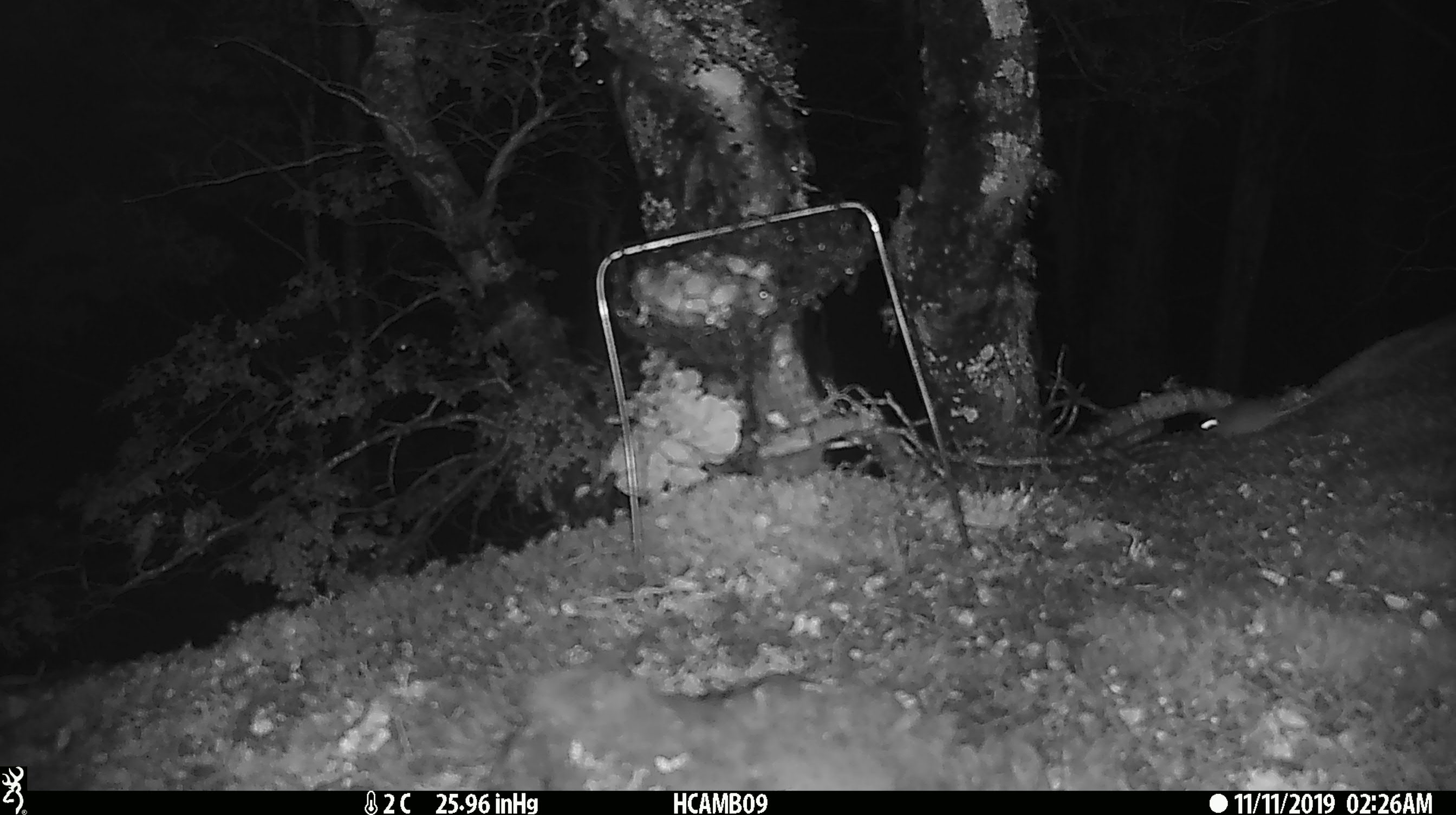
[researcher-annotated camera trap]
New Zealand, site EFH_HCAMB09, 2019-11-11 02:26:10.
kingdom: Animalia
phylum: Chordata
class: Mammalia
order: Rodentia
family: Muridae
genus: Mus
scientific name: Mus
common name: mouse